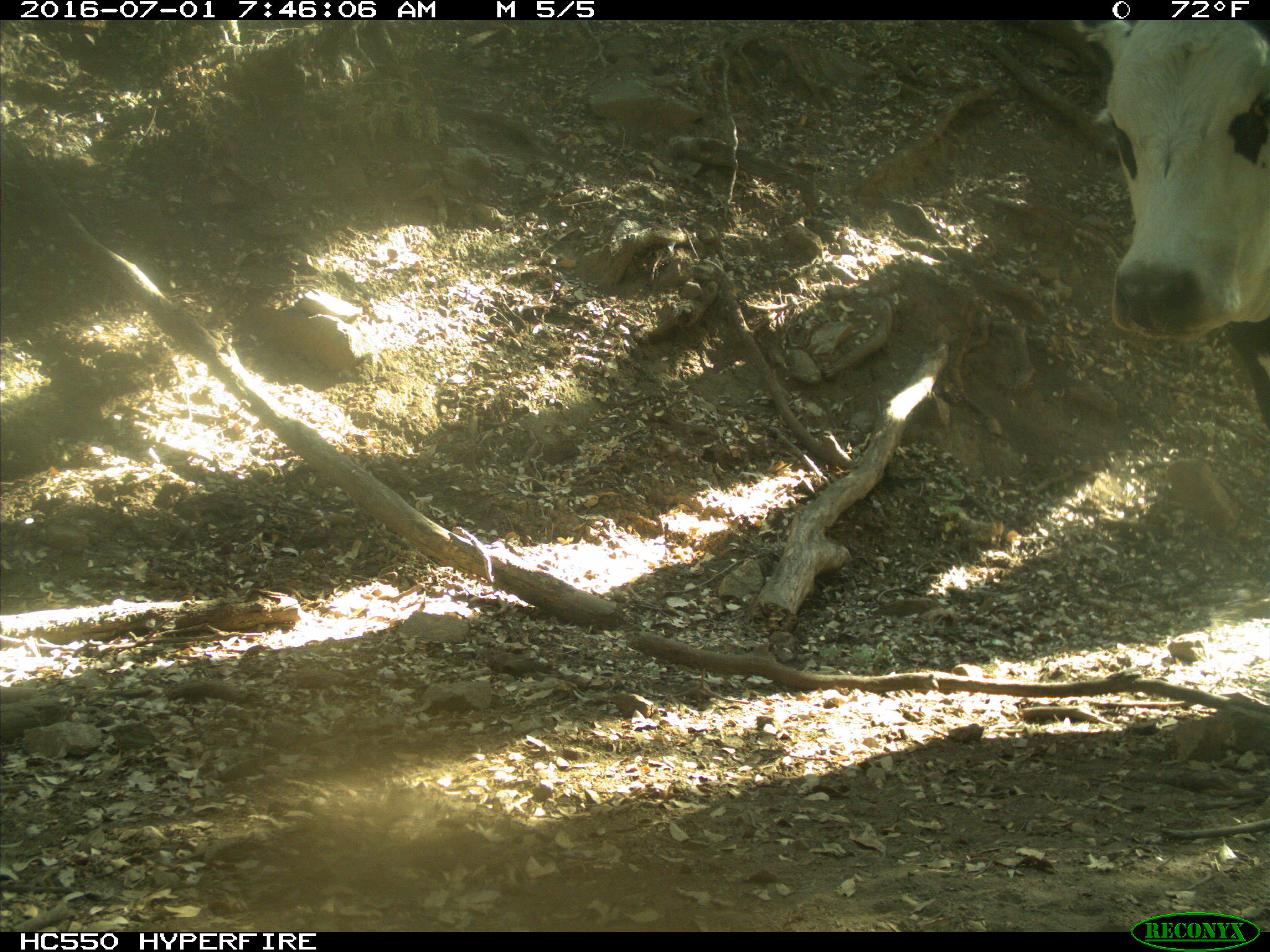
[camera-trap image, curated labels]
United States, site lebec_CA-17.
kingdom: Animalia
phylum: Chordata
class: Mammalia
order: Artiodactyla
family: Bovidae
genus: Bos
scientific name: Bos taurus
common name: domestic cow